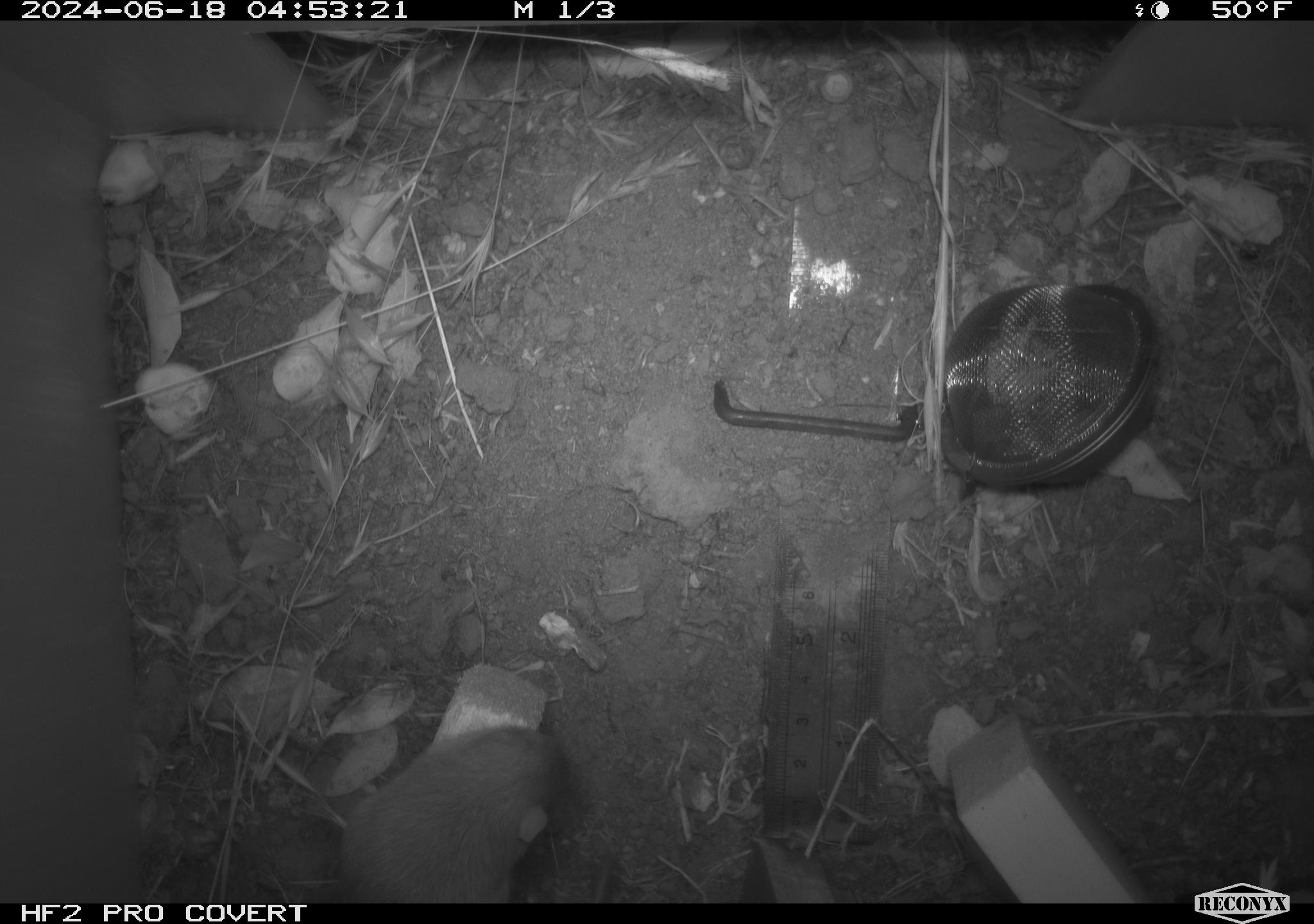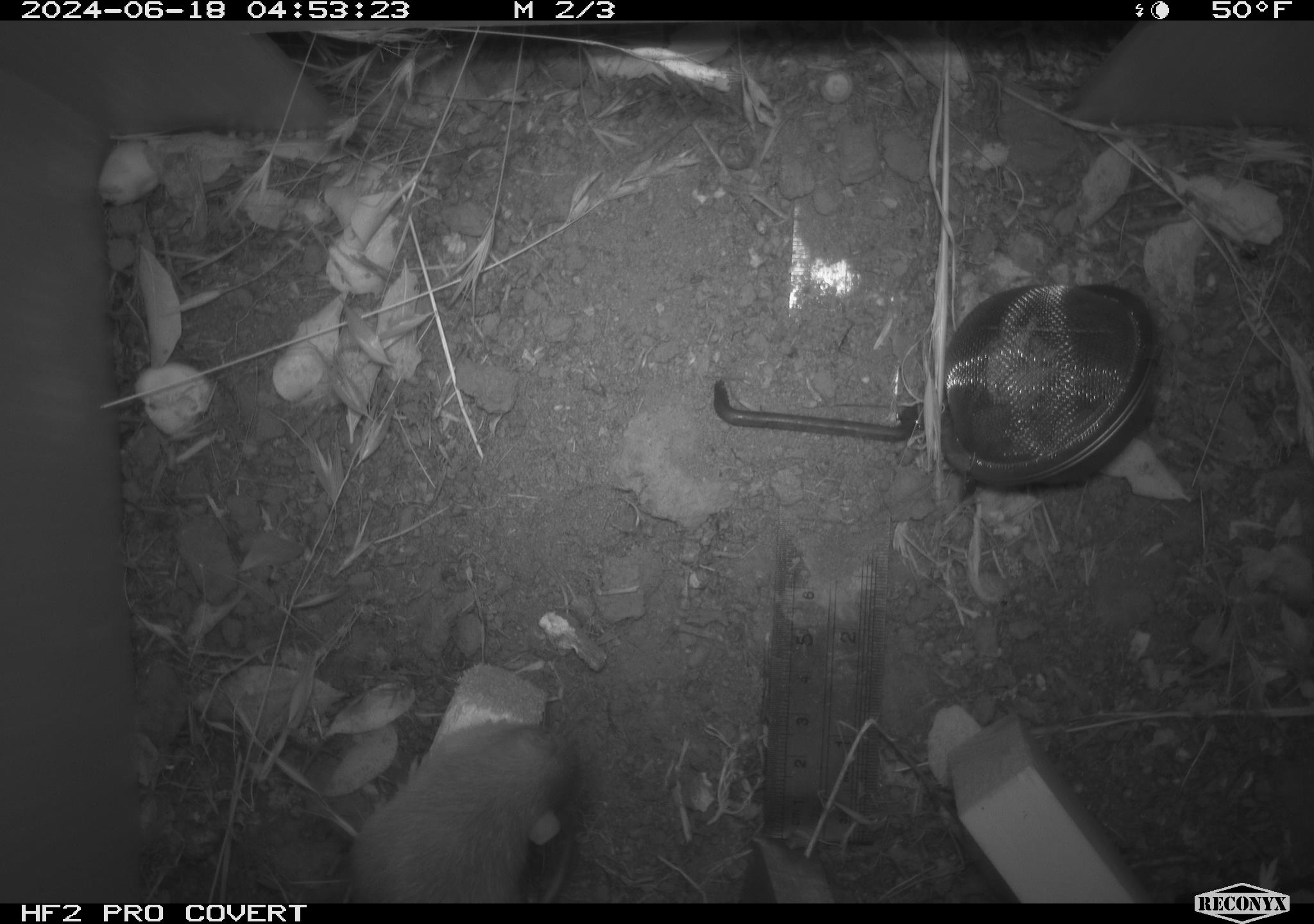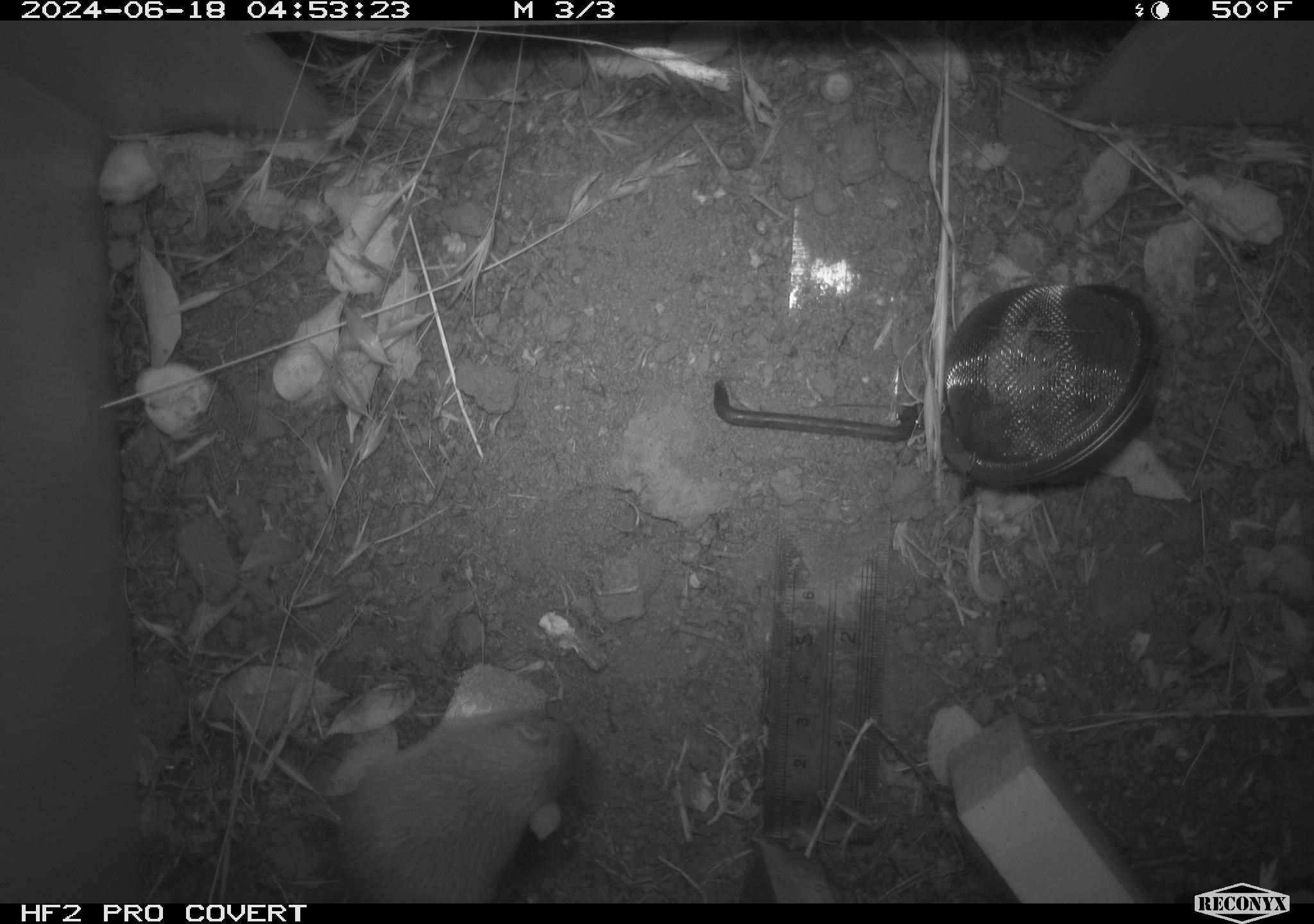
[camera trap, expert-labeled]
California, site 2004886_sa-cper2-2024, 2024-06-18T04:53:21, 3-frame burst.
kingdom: Animalia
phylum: Chordata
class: Mammalia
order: Rodentia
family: Heteromyidae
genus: Dipodomys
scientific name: Dipodomys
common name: kangaroo rats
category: dipodomys species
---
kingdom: Animalia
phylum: Chordata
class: Mammalia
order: Rodentia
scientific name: Rodentia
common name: rodent